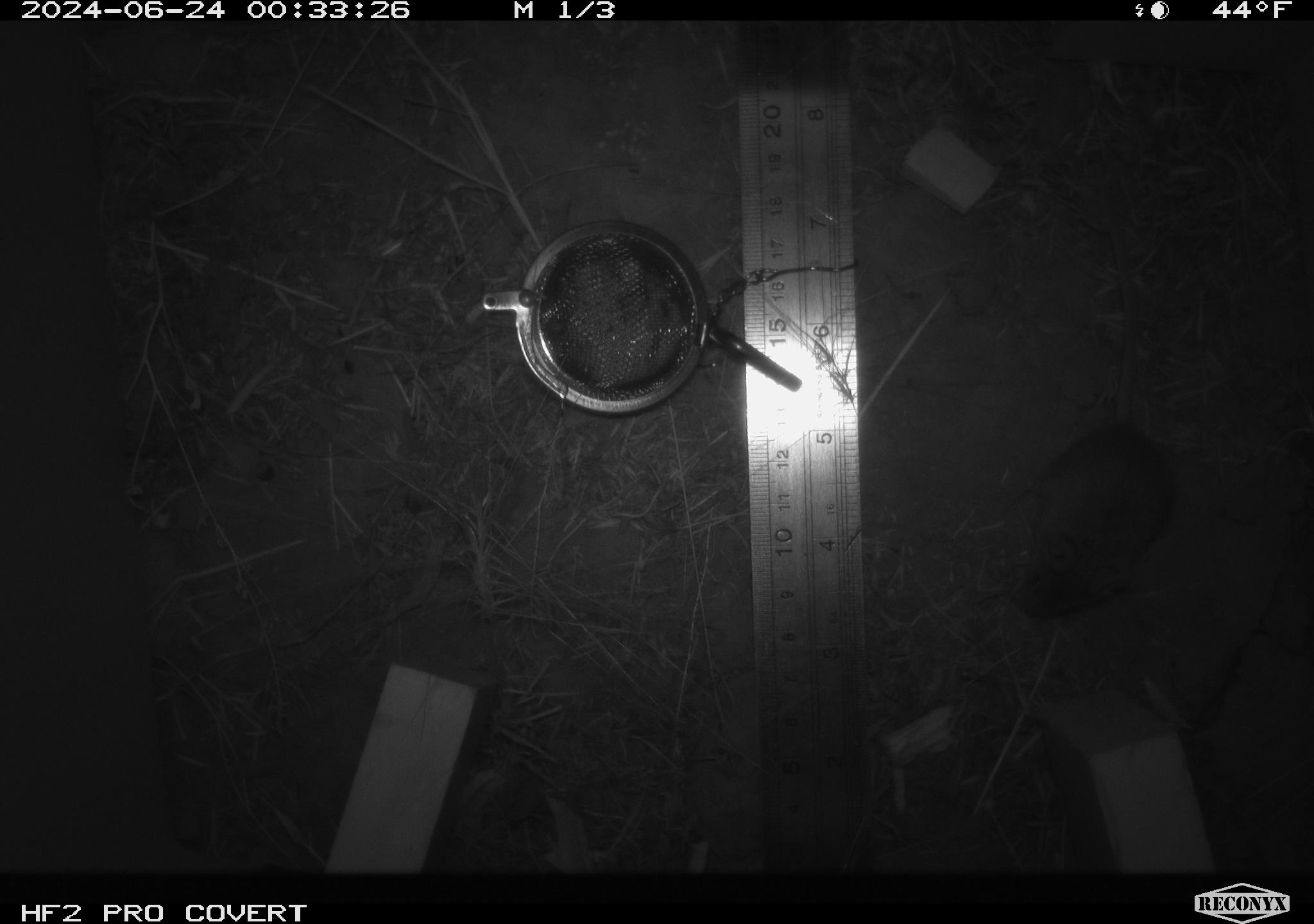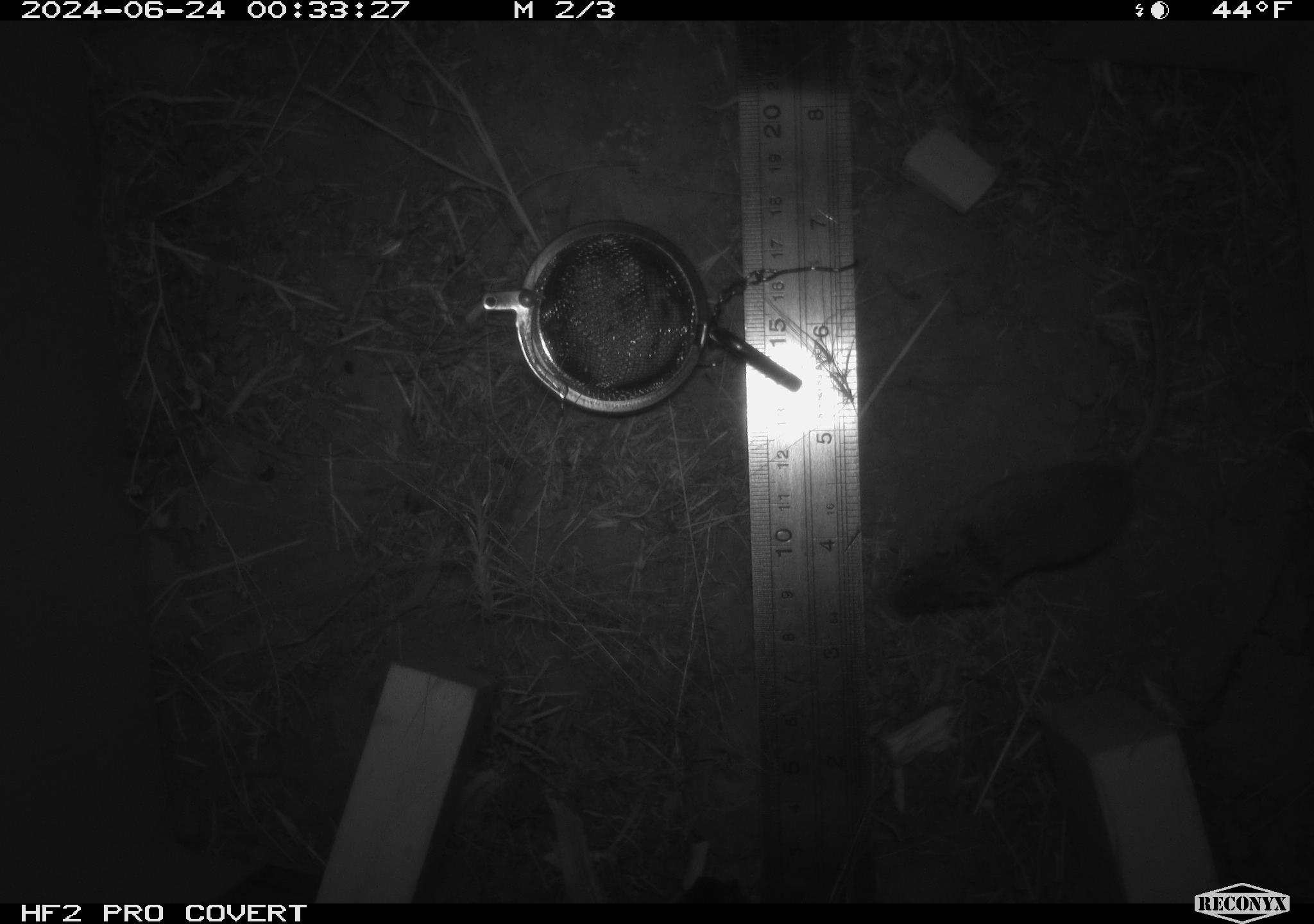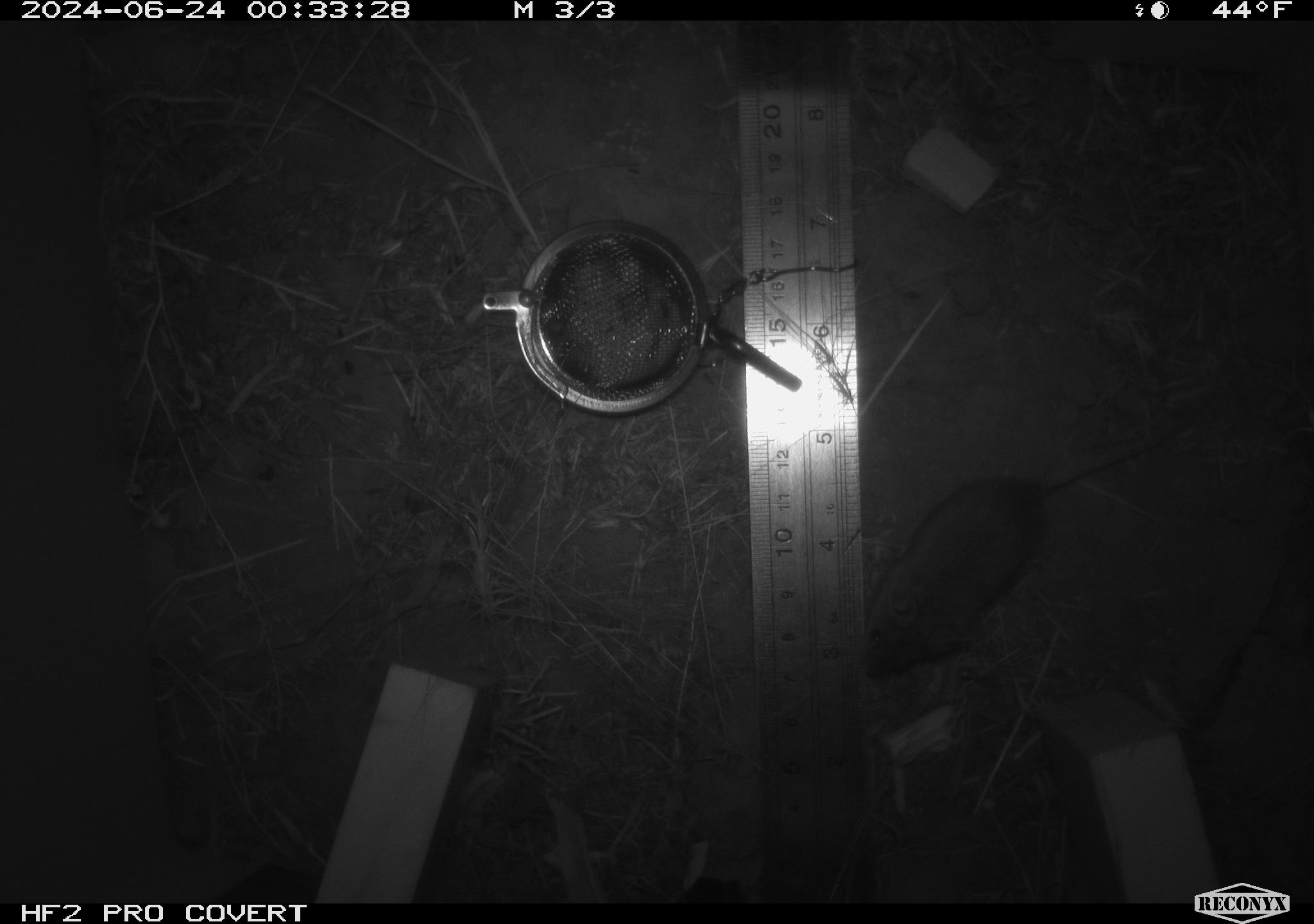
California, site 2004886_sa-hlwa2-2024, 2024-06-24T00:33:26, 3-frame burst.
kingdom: Animalia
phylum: Chordata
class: Mammalia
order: Rodentia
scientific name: Rodentia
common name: mouse species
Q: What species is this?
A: Mouse species (Rodentia).